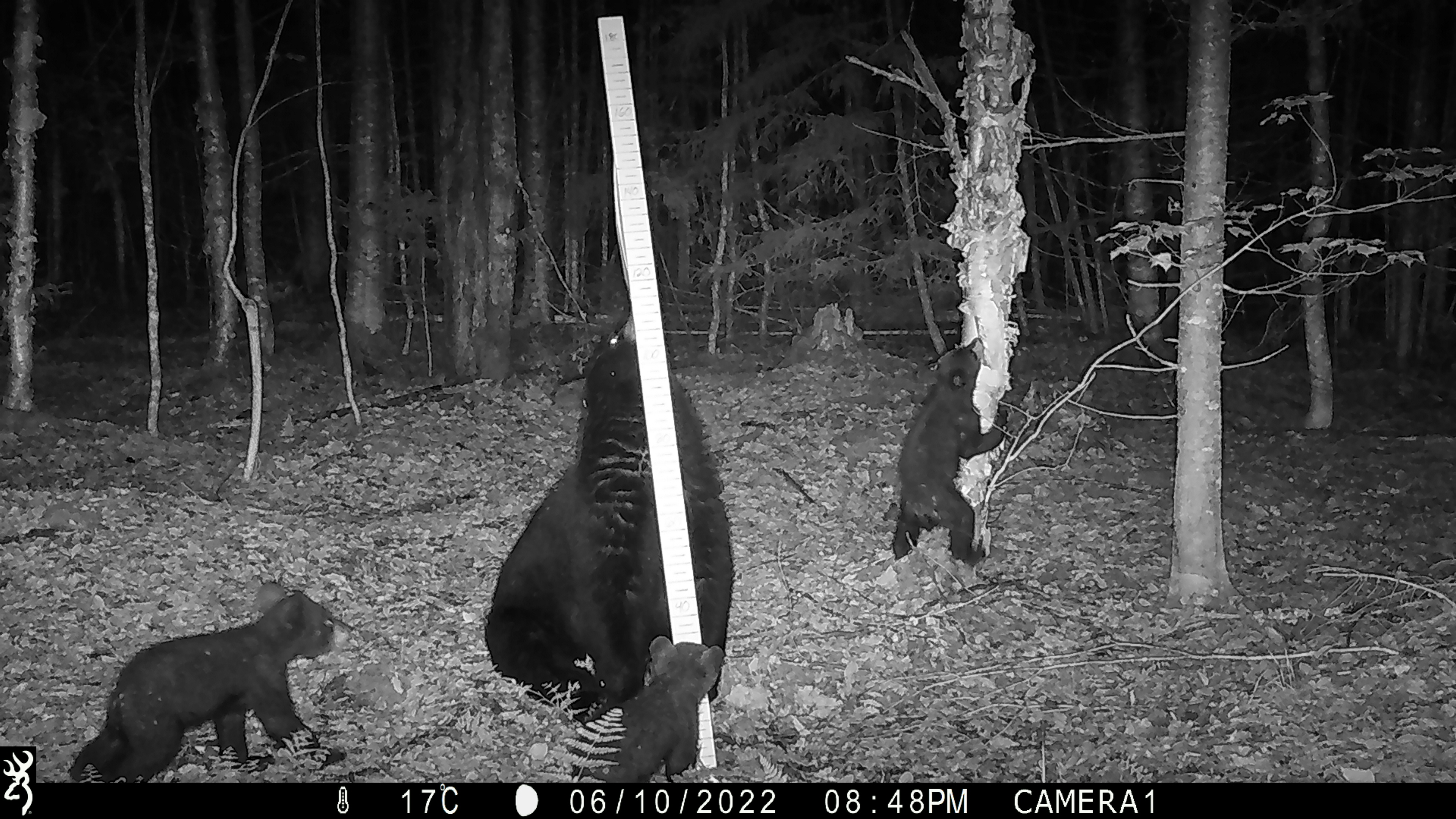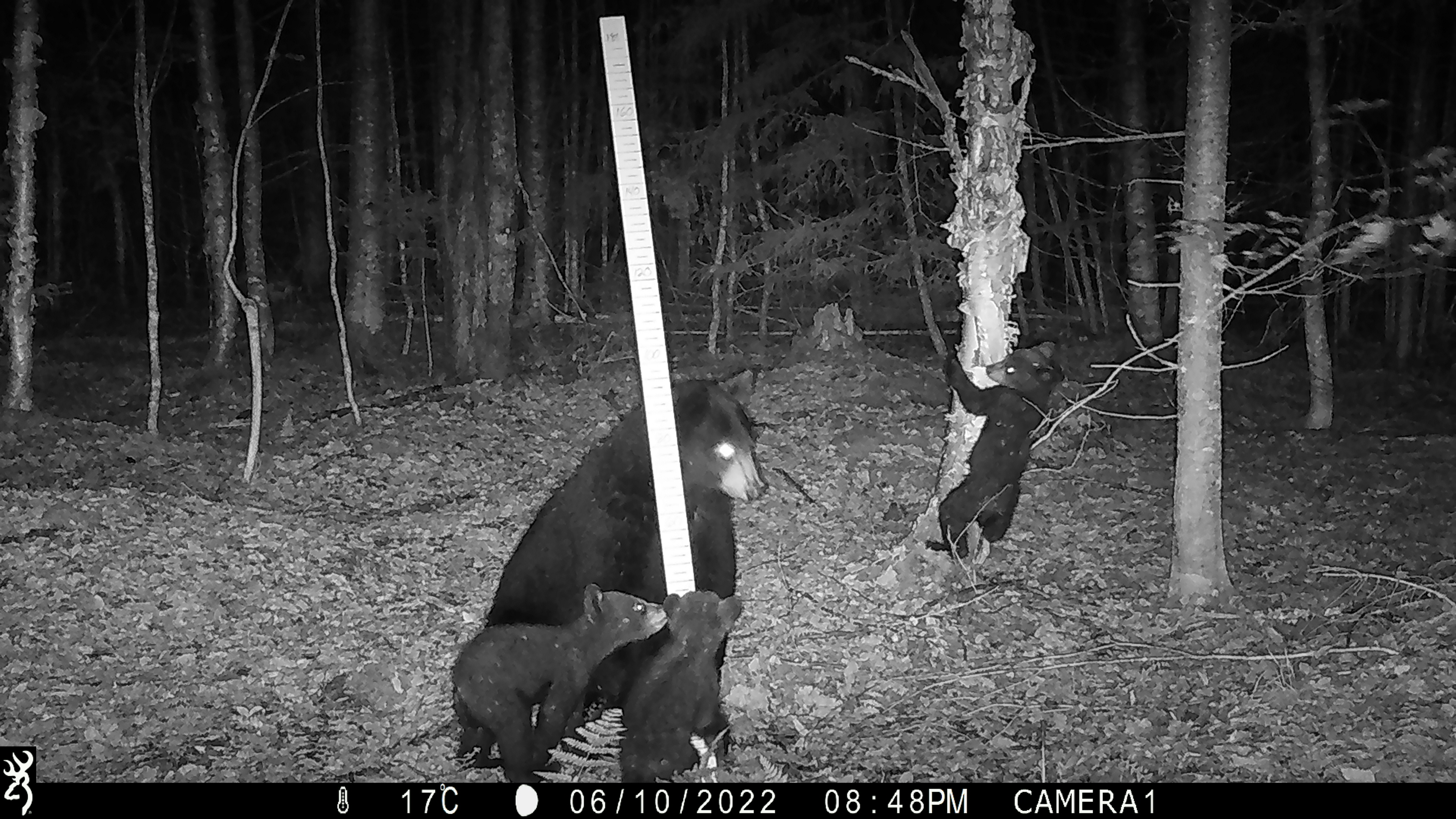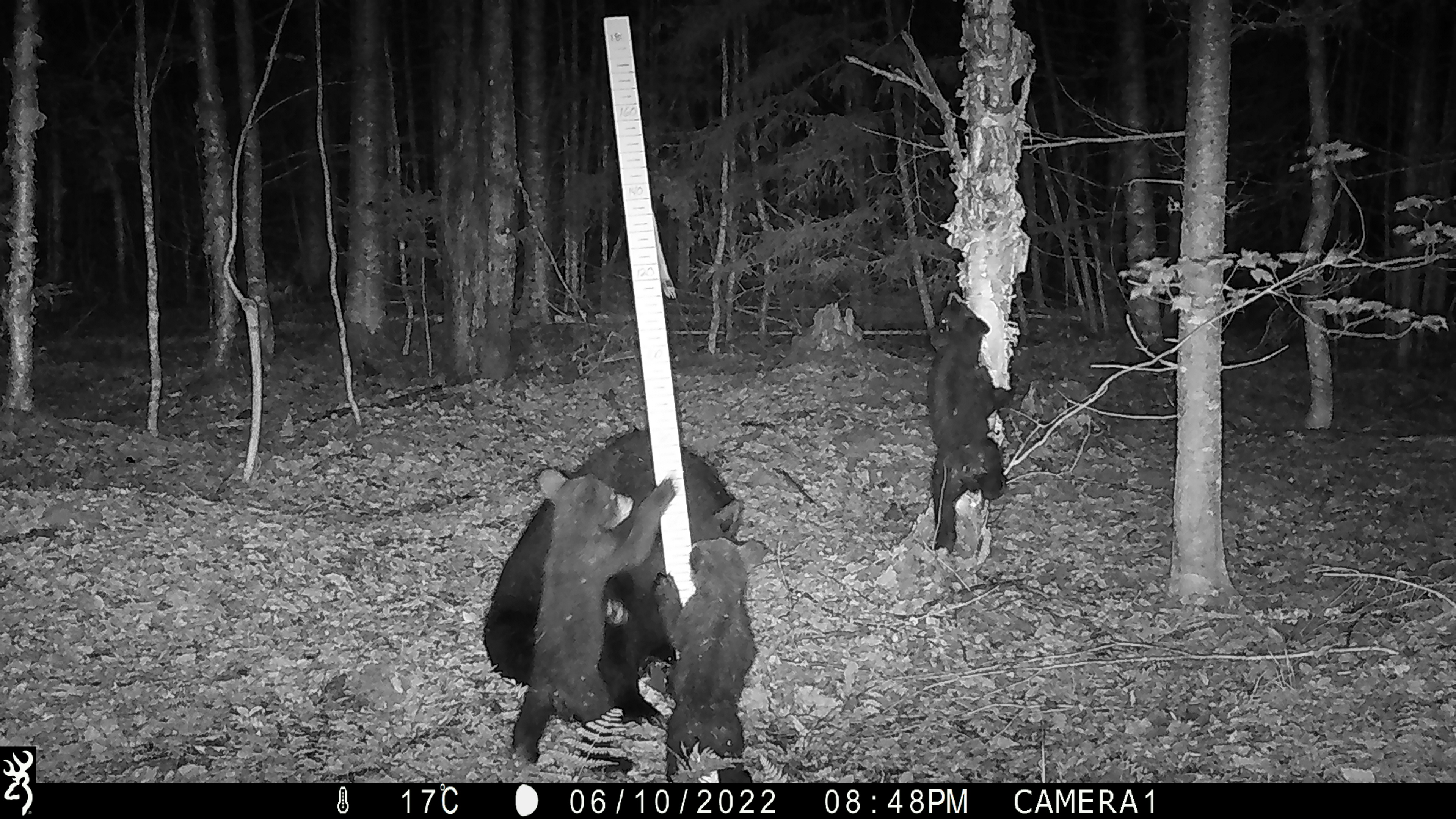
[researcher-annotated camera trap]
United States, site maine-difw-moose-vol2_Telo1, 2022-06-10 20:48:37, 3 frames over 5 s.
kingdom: Animalia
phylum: Chordata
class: Mammalia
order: Carnivora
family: Ursidae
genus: Ursus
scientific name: Ursus americanus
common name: black bear